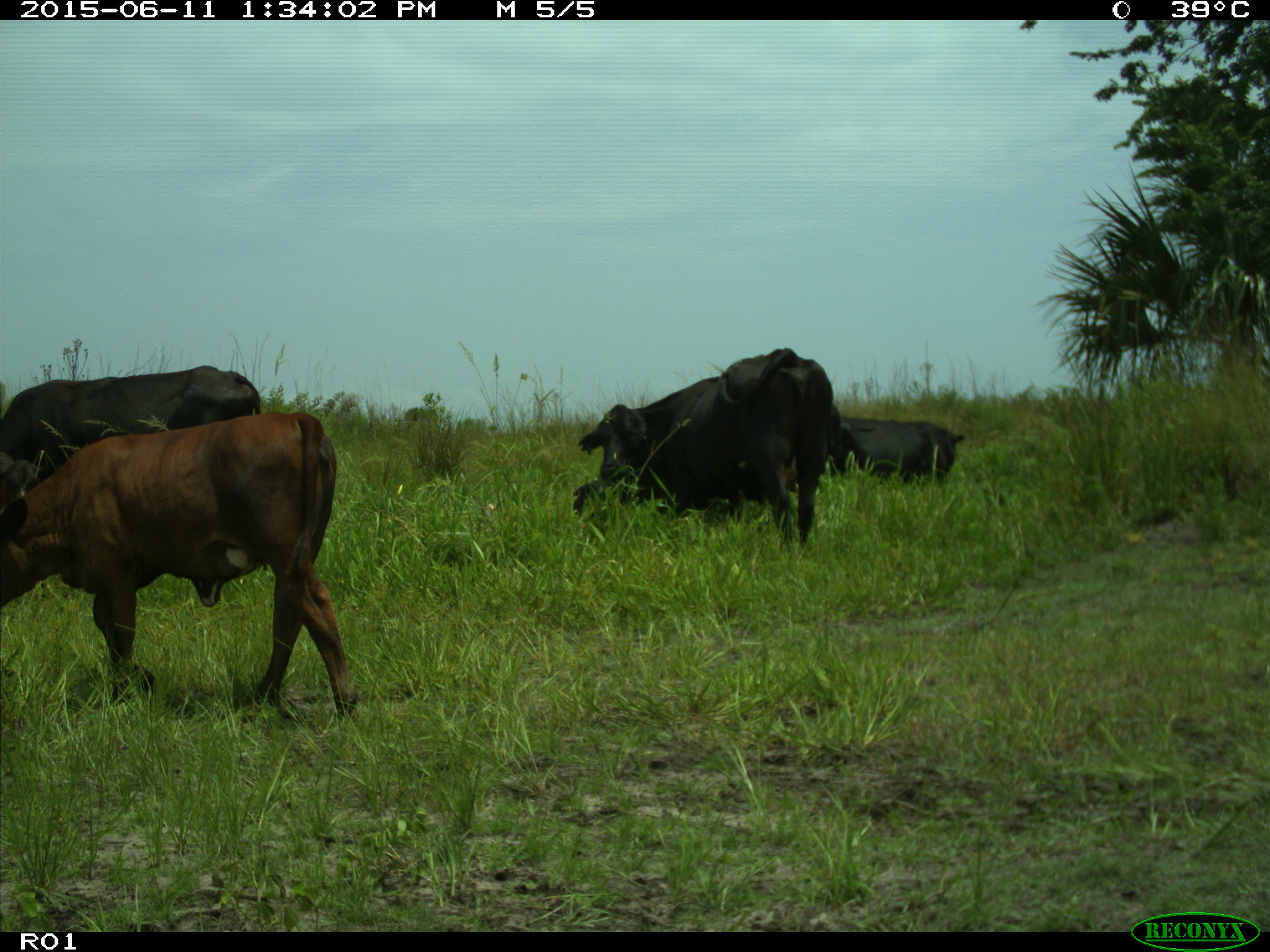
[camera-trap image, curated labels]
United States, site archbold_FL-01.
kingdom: Animalia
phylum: Chordata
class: Mammalia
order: Artiodactyla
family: Bovidae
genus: Bos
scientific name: Bos taurus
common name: domestic cow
Bos taurus (domestic cow).